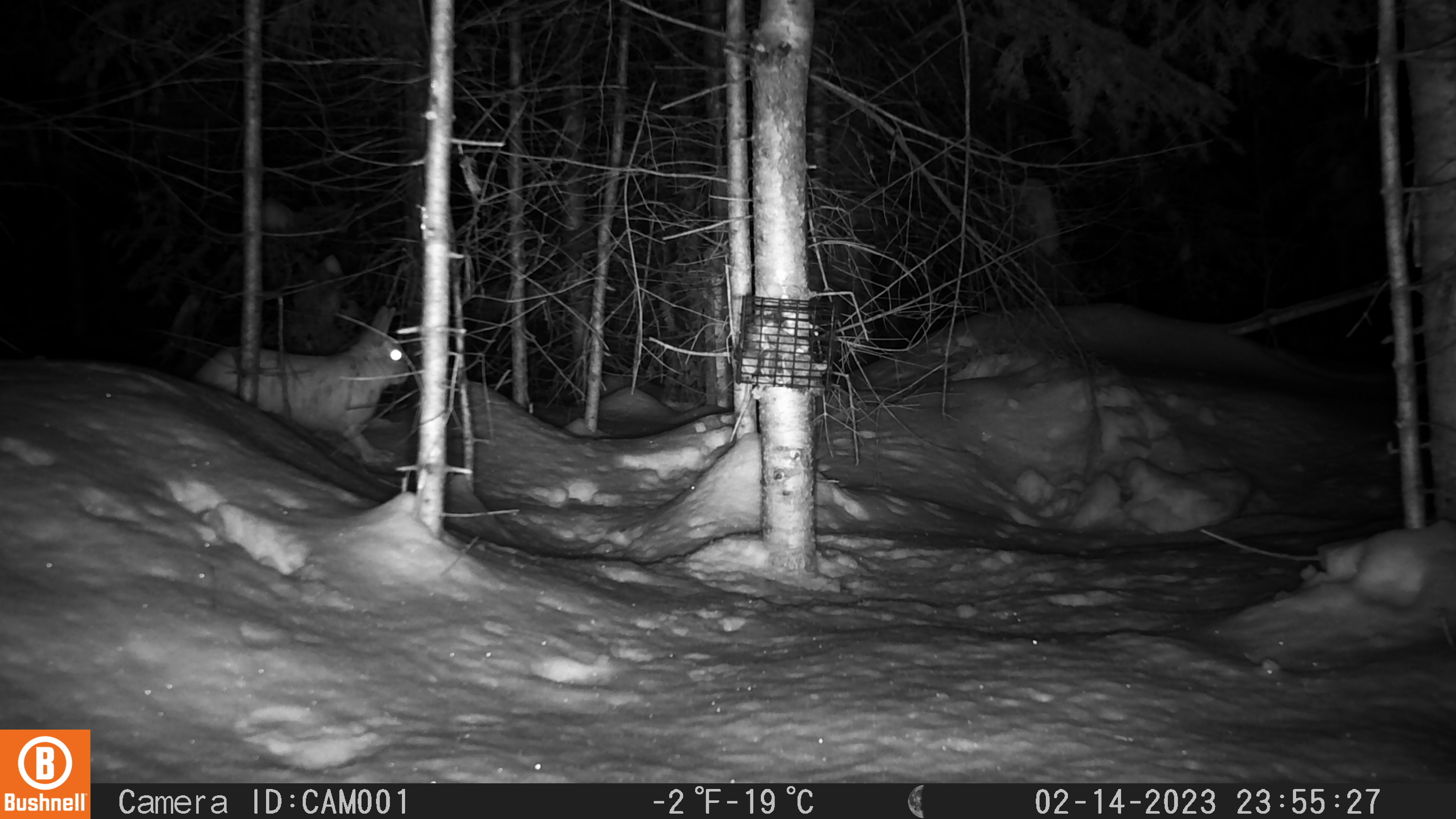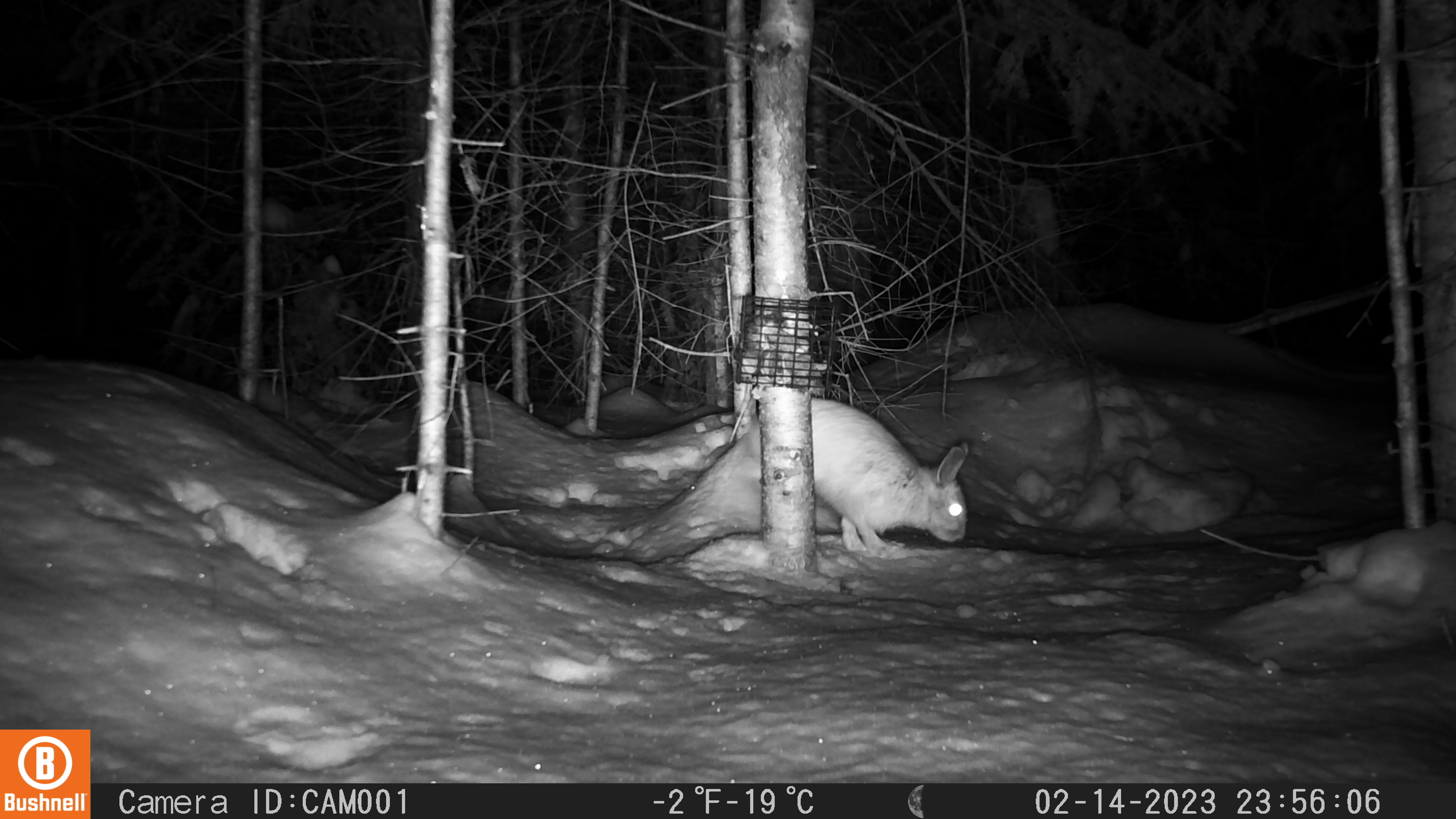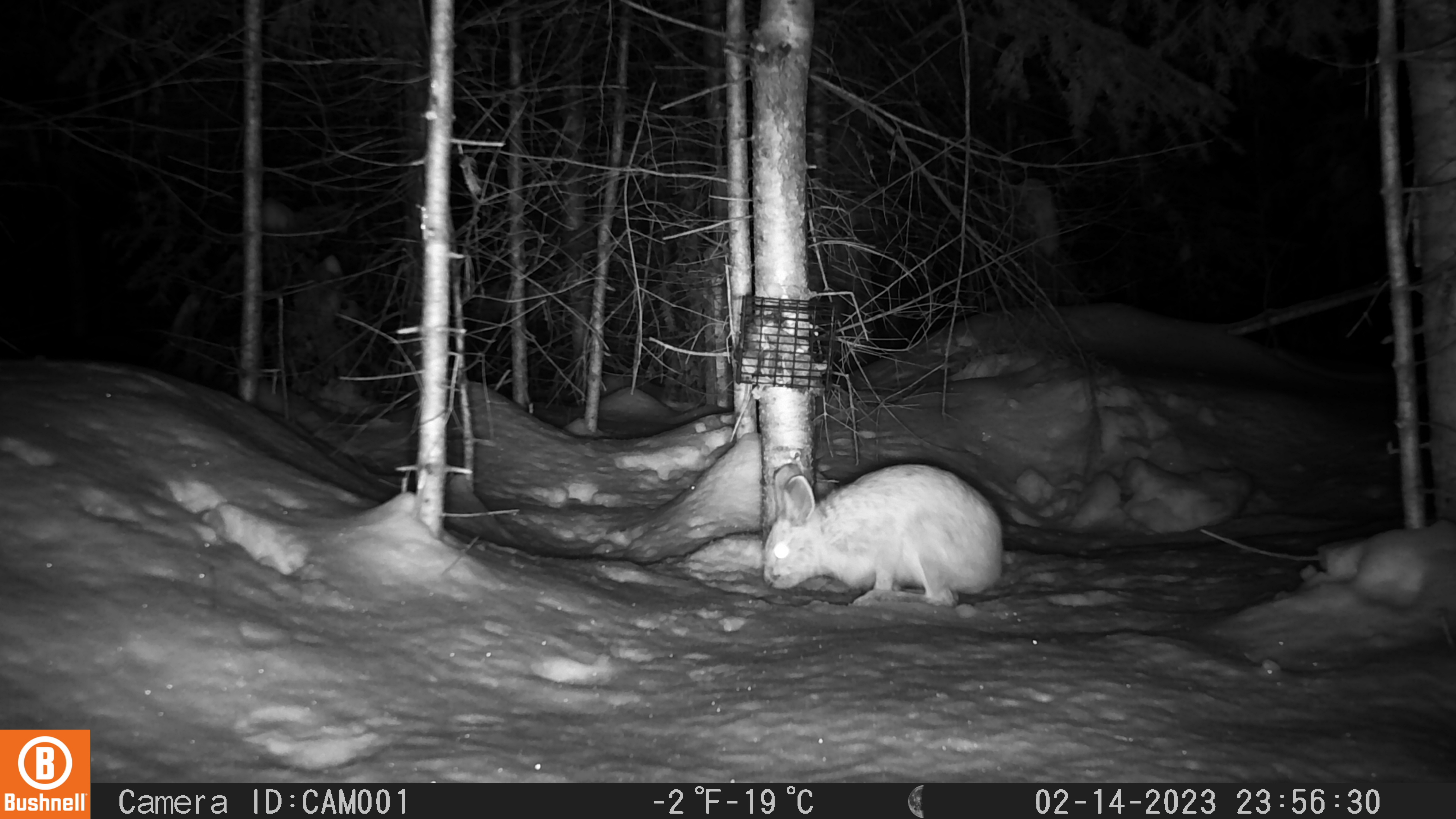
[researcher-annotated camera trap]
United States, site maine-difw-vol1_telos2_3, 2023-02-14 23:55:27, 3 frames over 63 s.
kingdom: Animalia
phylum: Chordata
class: Mammalia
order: Lagomorpha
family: Leporidae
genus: Lepus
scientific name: Lepus americanus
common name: snowshoe hare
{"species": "snowshoe hare (Lepus americanus)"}